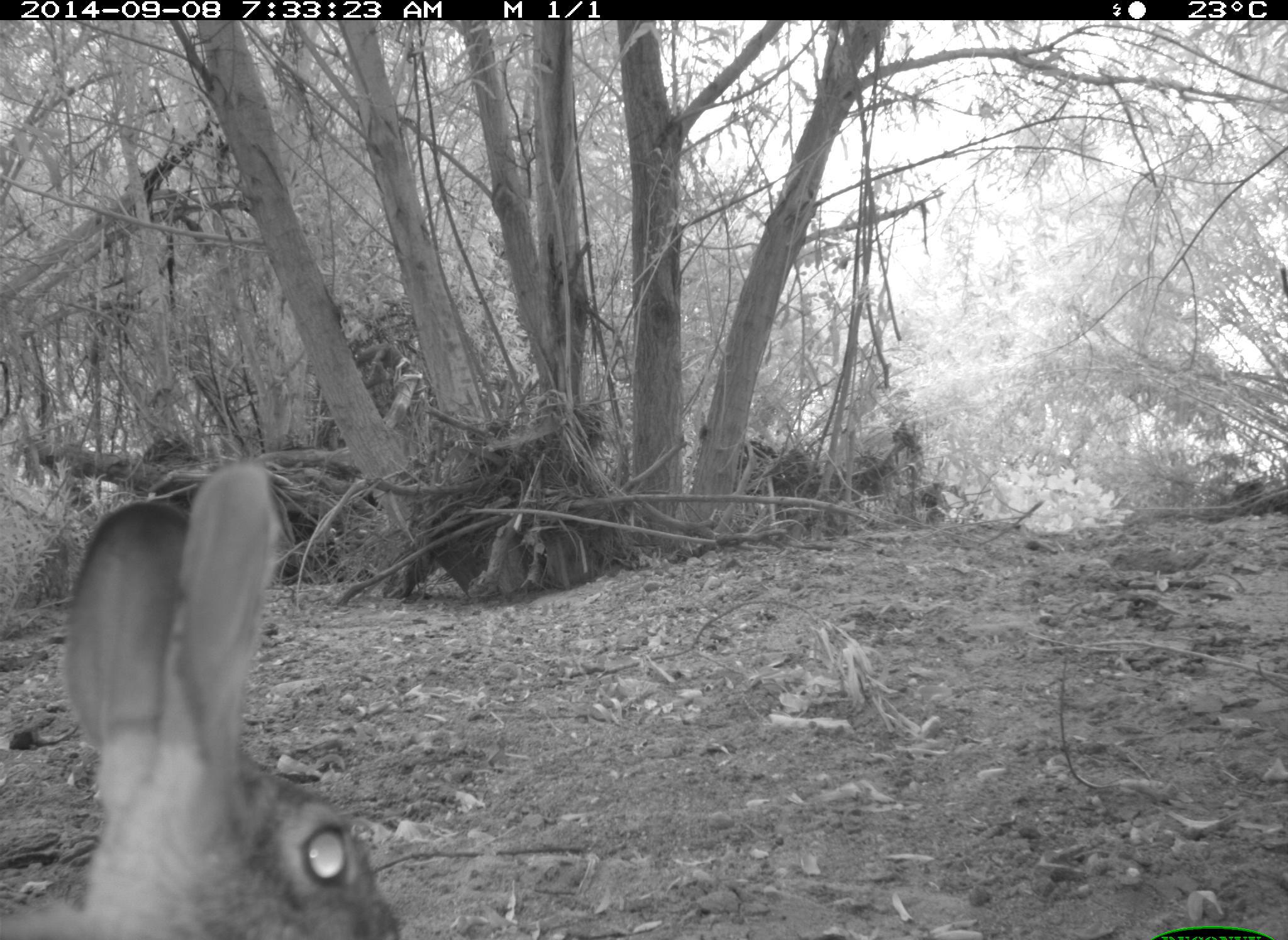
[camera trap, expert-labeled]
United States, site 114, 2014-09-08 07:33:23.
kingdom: Animalia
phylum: Chordata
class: Mammalia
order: Lagomorpha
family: Leporidae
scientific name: Leporidae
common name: rabbits and hares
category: rabbit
Rabbit (rabbits and hares) (Leporidae).